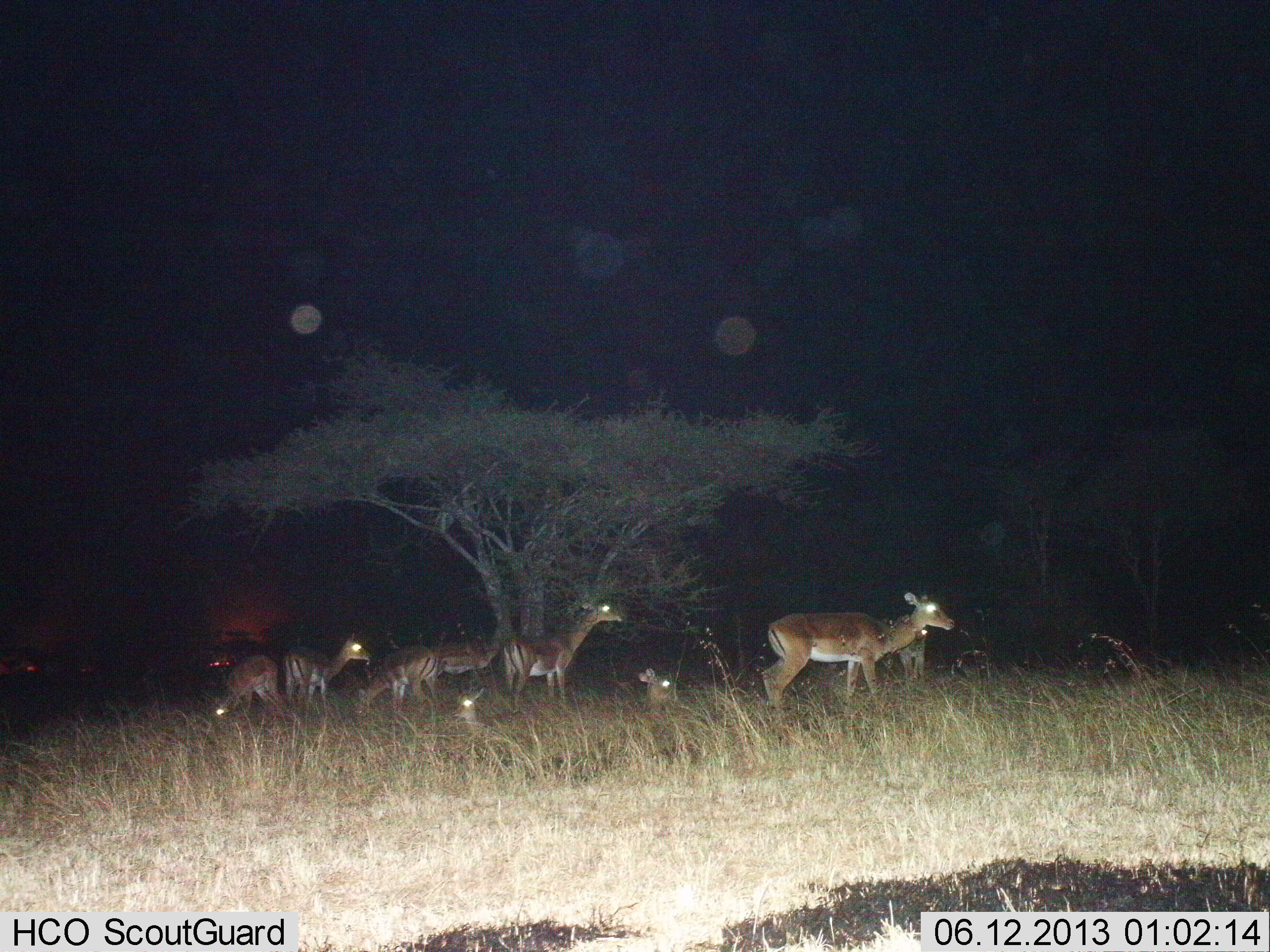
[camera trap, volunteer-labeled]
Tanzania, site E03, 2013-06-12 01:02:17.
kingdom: Animalia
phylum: Chordata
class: Mammalia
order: Artiodactyla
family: Bovidae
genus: Aepyceros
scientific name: Aepyceros melampus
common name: impala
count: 9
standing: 90%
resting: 70%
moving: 0%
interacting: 0%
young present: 10%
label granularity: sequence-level